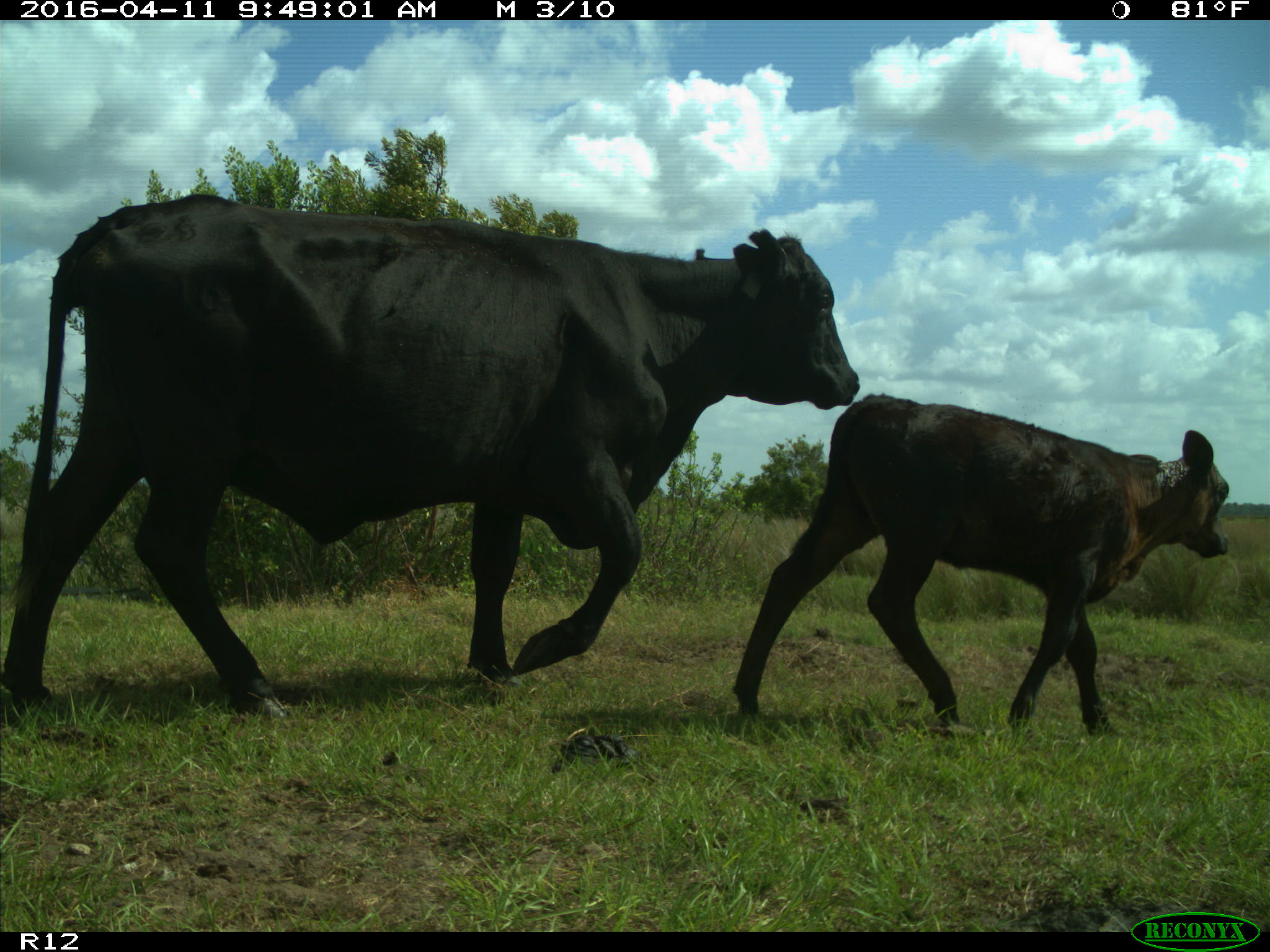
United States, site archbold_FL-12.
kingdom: Animalia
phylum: Chordata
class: Mammalia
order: Artiodactyla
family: Bovidae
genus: Bos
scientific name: Bos taurus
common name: domestic cow